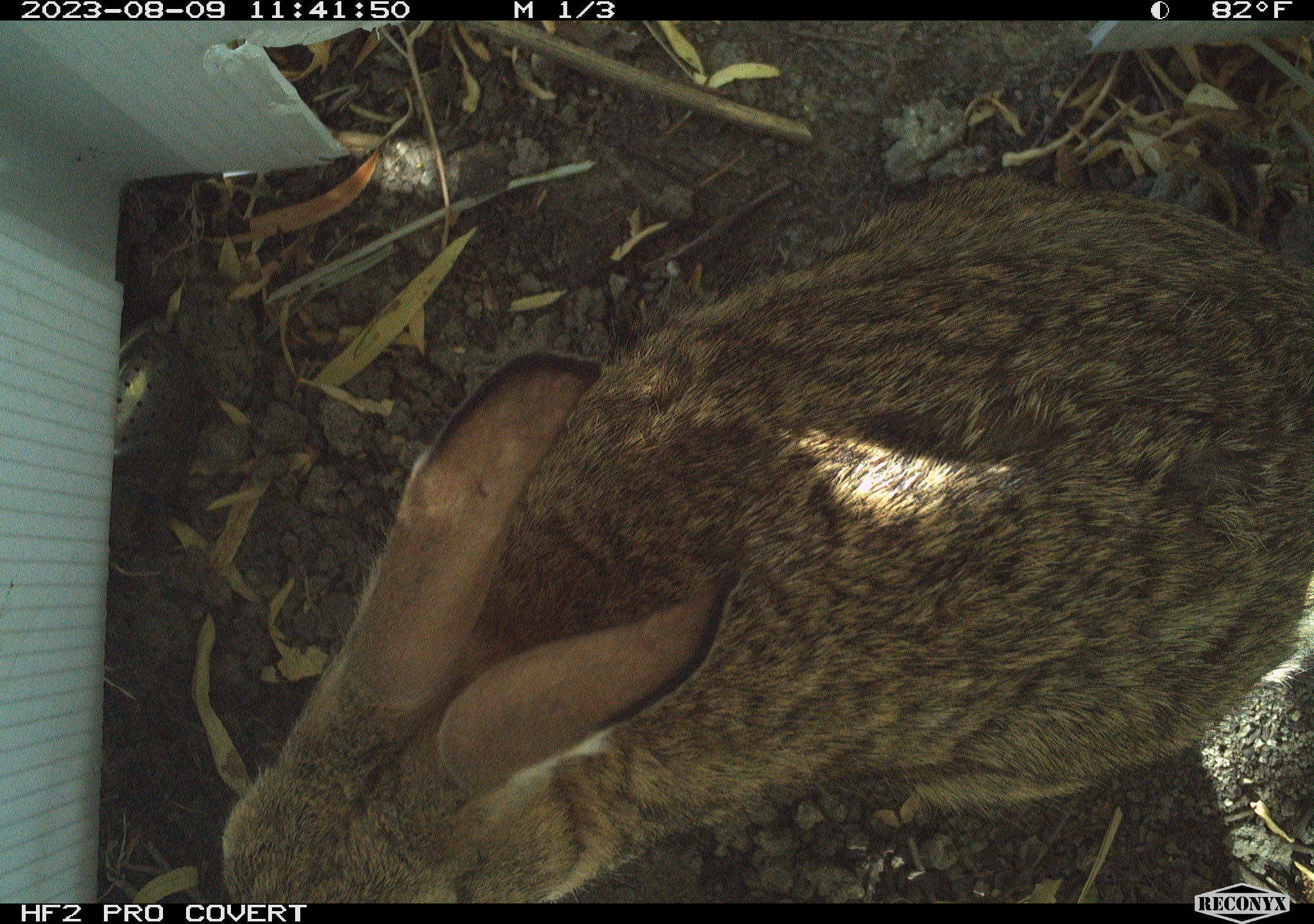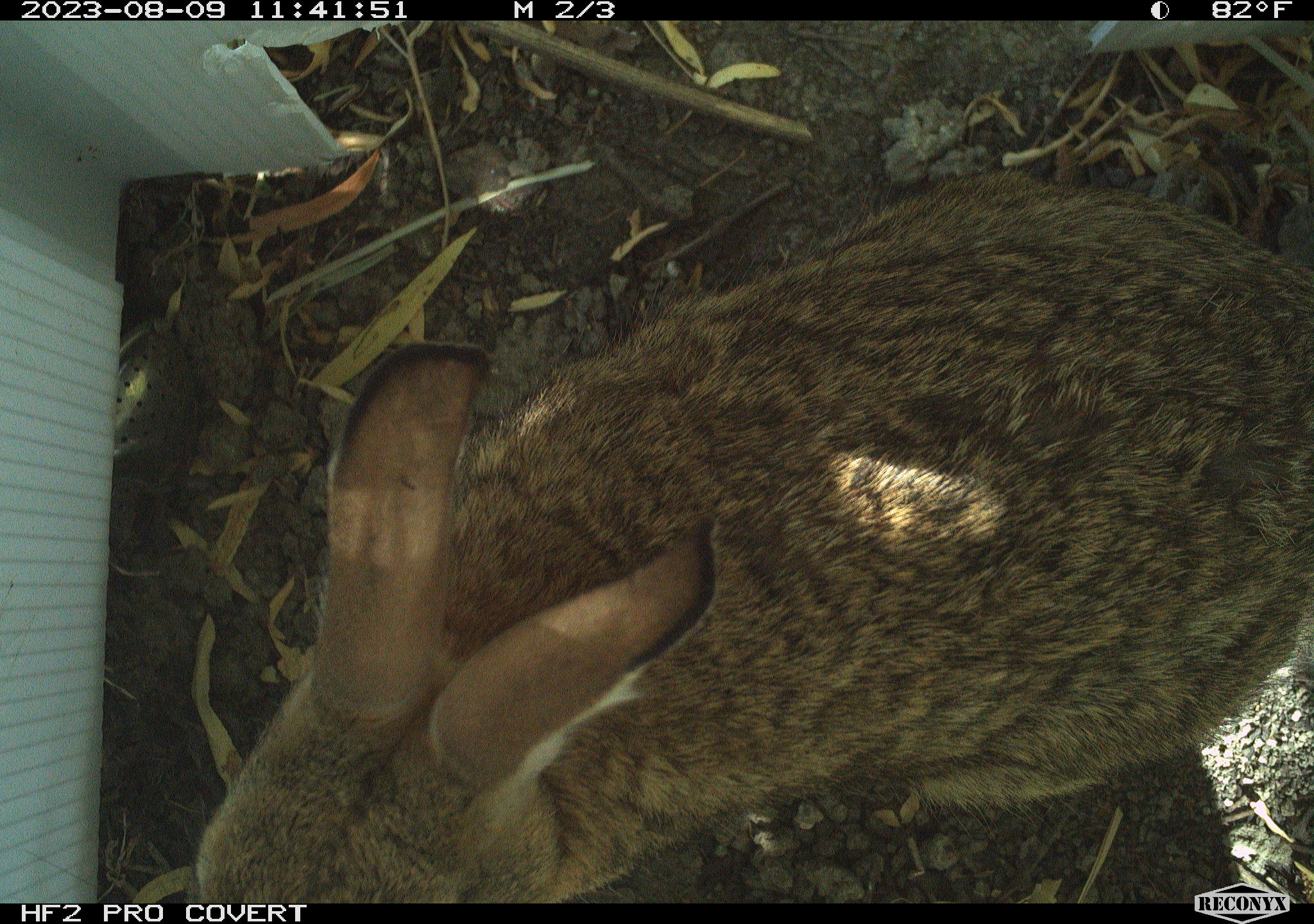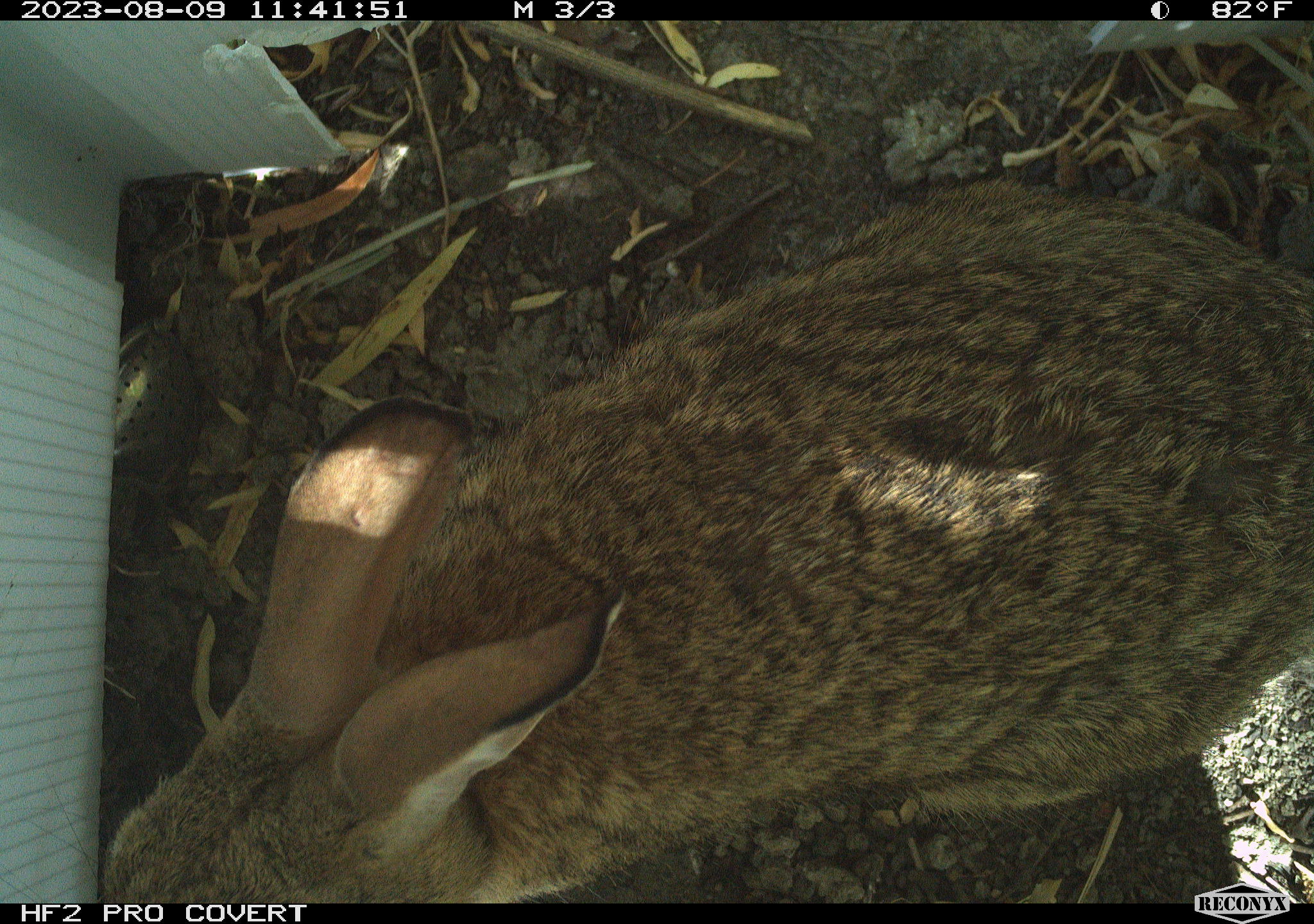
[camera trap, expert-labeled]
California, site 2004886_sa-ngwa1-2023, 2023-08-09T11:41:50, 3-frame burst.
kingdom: Animalia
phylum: Chordata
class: Mammalia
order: Lagomorpha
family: Leporidae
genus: Sylvilagus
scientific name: Sylvilagus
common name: cottontail rabbits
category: sylvilagus species